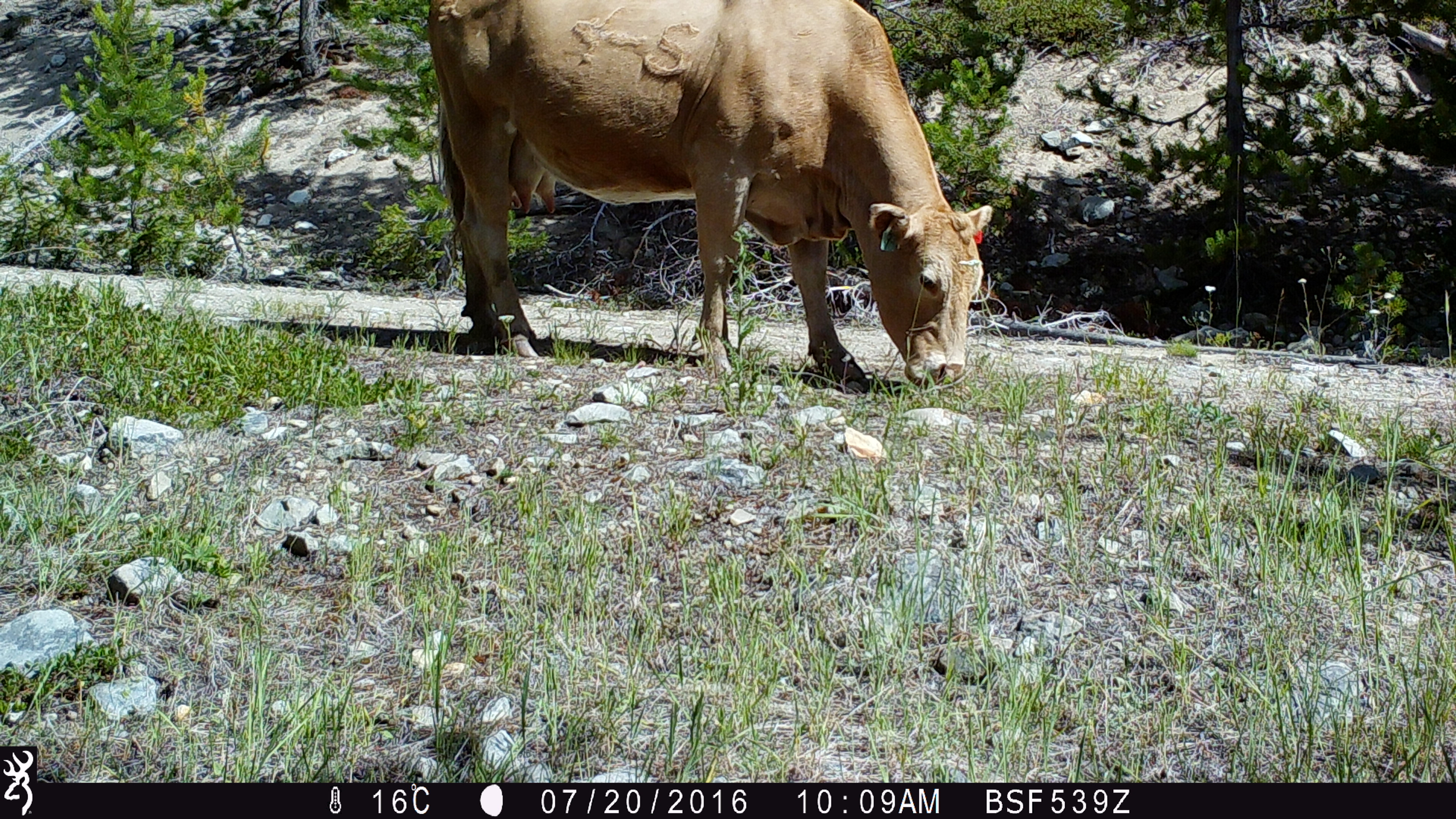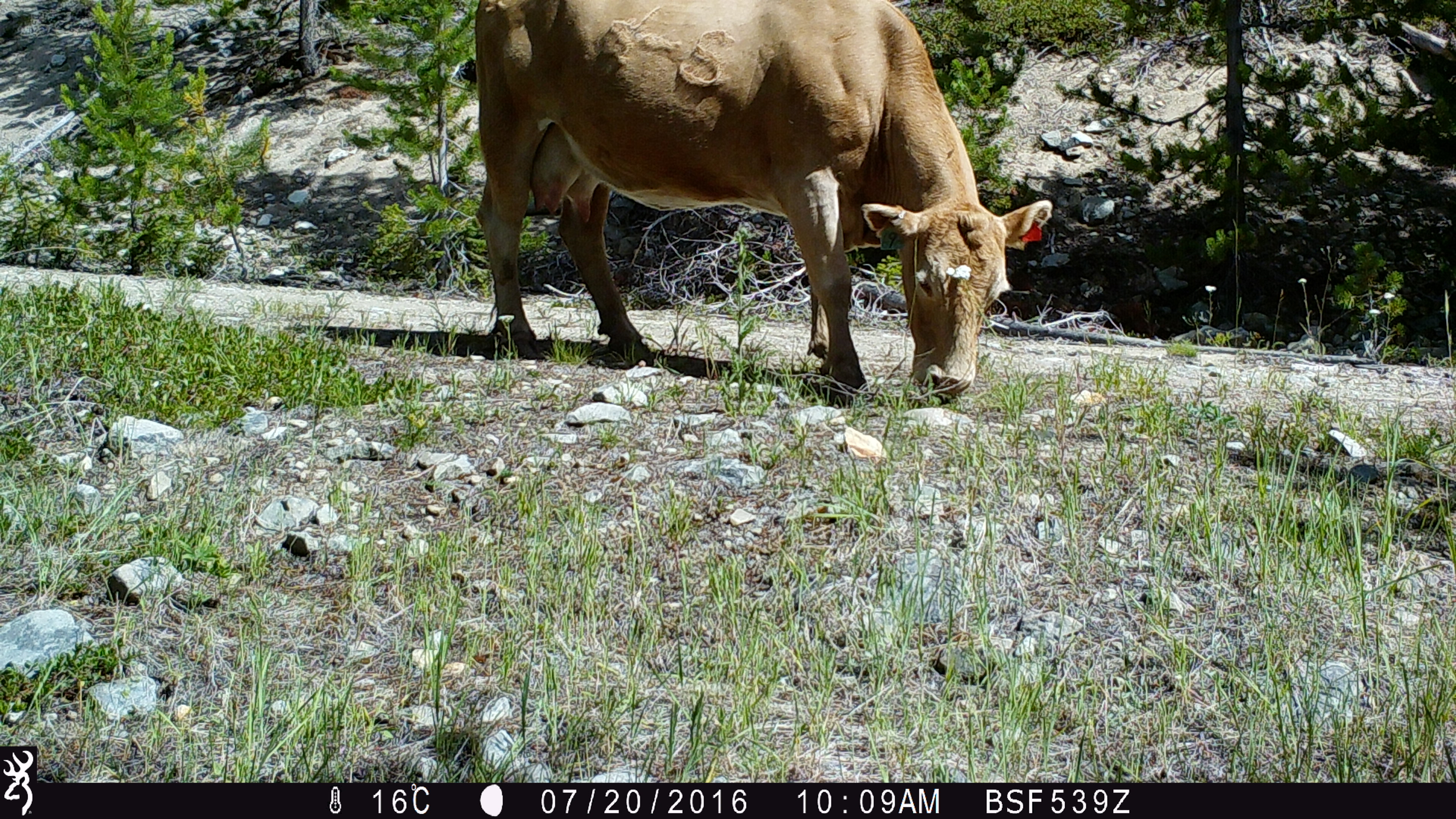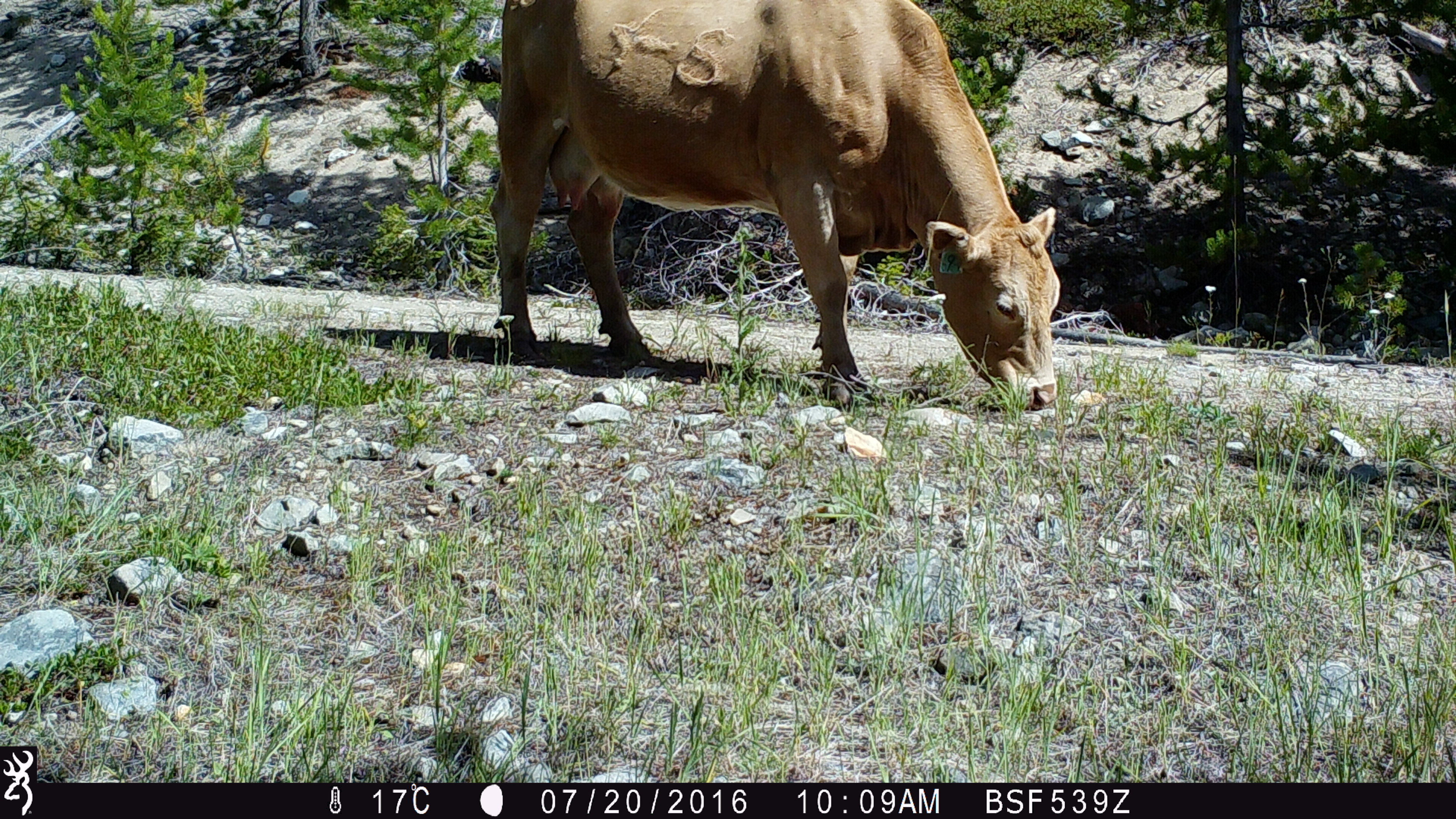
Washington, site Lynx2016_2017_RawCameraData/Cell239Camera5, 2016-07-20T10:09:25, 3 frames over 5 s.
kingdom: Animalia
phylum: Chordata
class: Mammalia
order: Artiodactyla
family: Bovidae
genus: Bos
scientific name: Bos taurus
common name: domestic cattle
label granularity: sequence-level